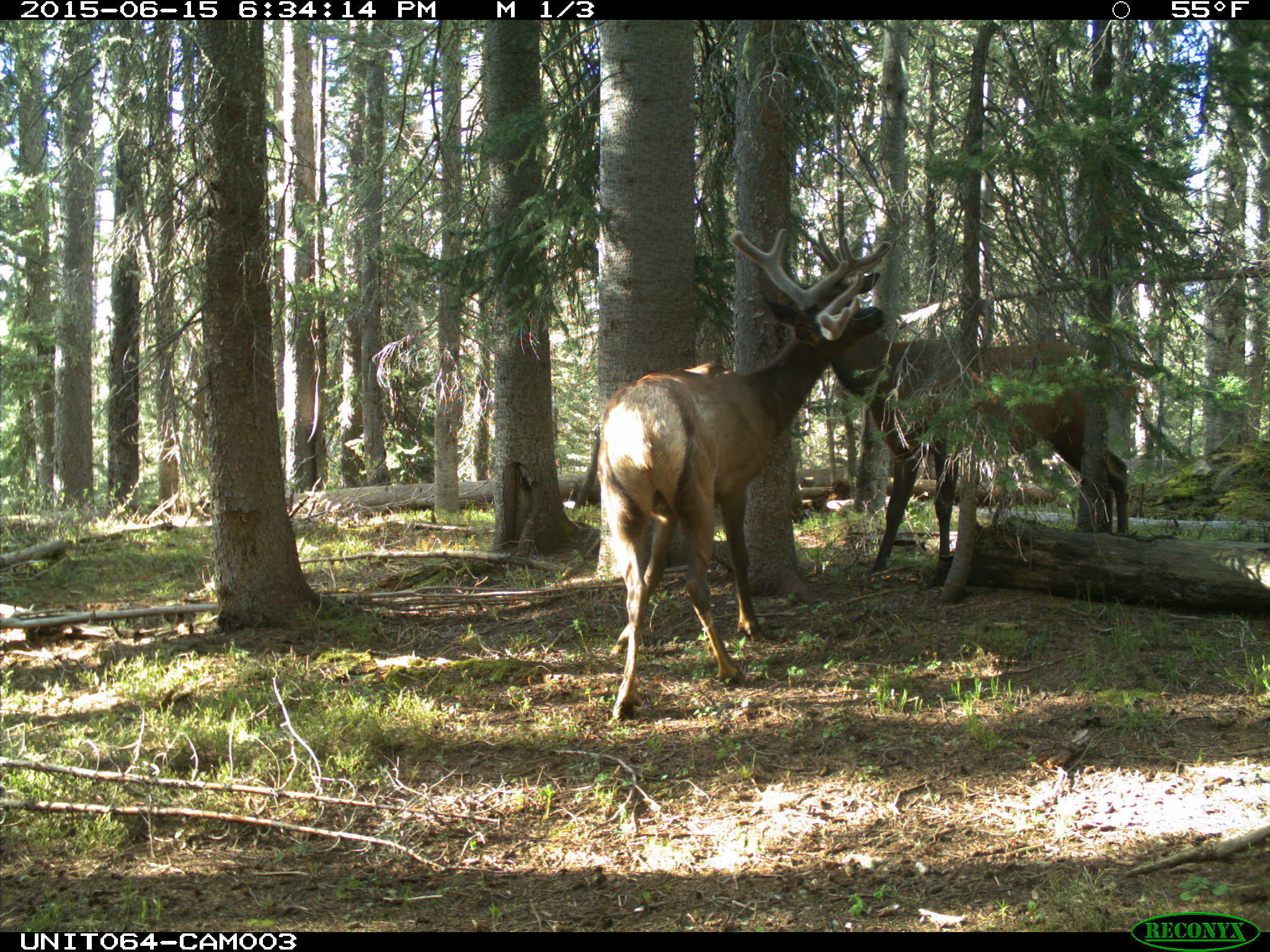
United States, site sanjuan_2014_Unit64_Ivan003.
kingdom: Animalia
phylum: Chordata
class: Mammalia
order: Artiodactyla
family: Cervidae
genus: Cervus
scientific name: Cervus elaphus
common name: red deer